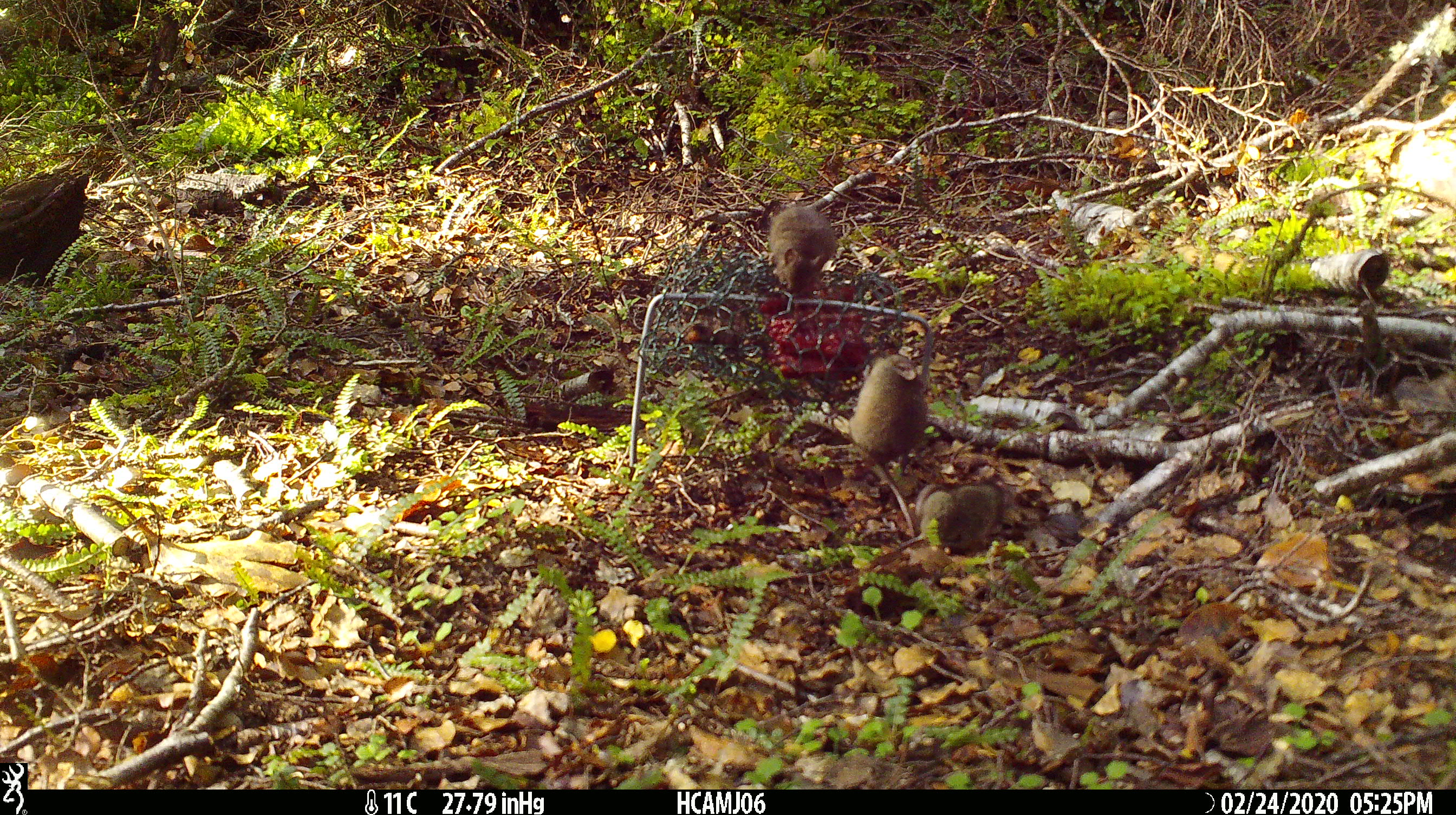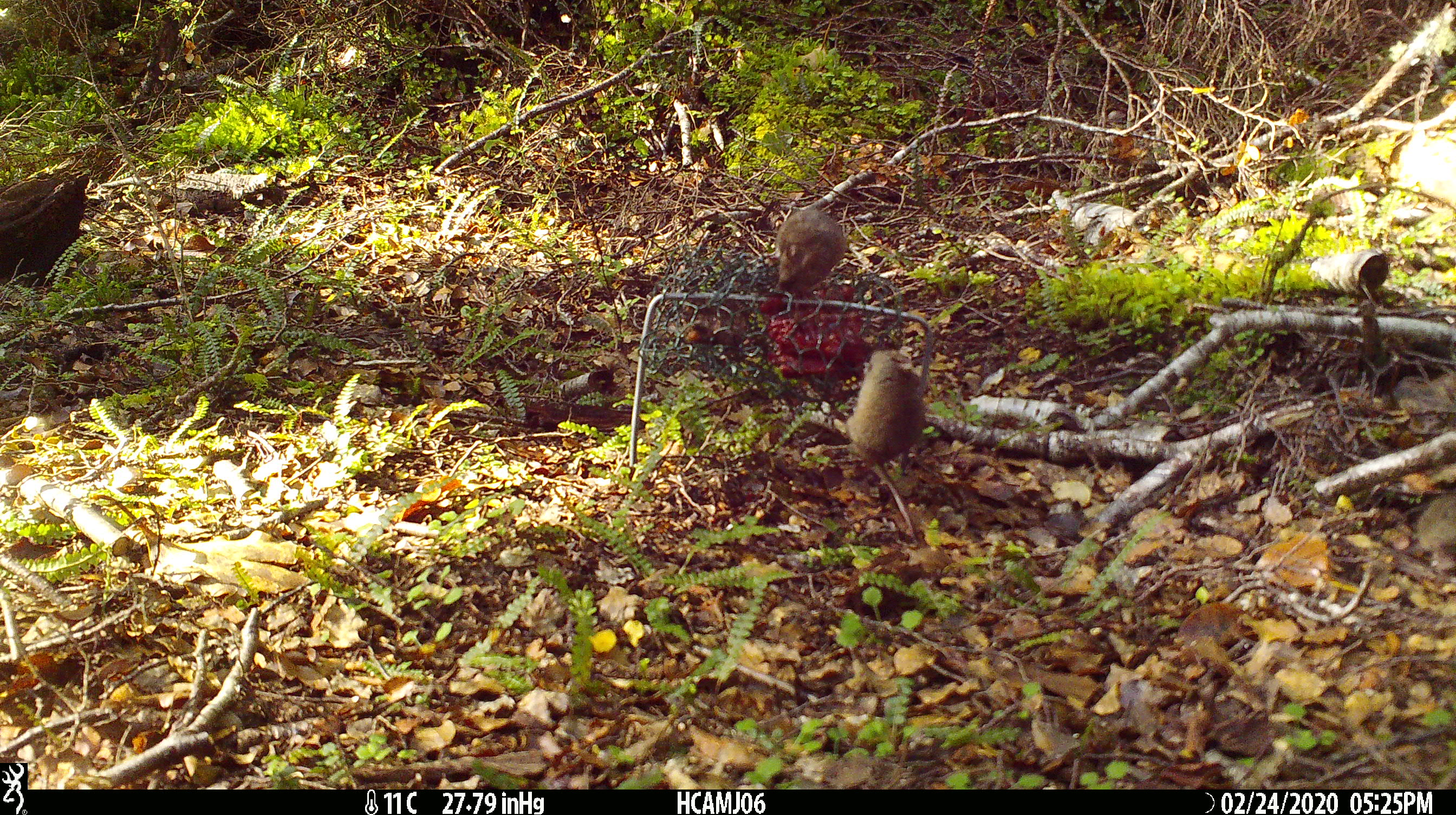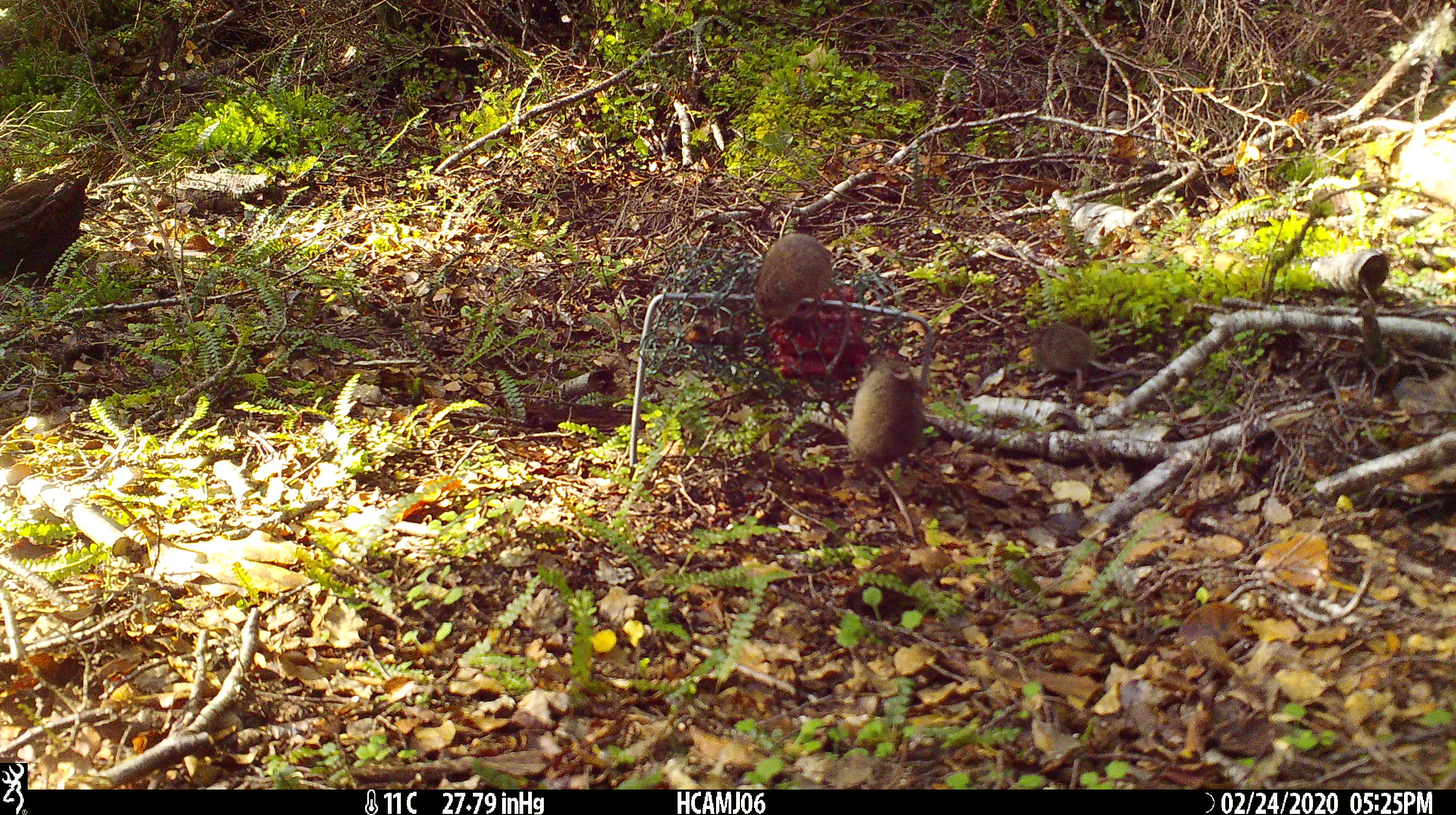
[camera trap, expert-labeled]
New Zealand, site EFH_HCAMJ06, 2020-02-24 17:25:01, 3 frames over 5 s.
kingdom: Animalia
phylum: Chordata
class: Mammalia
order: Rodentia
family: Muridae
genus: Mus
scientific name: Mus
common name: mouse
Mouse (Mus).